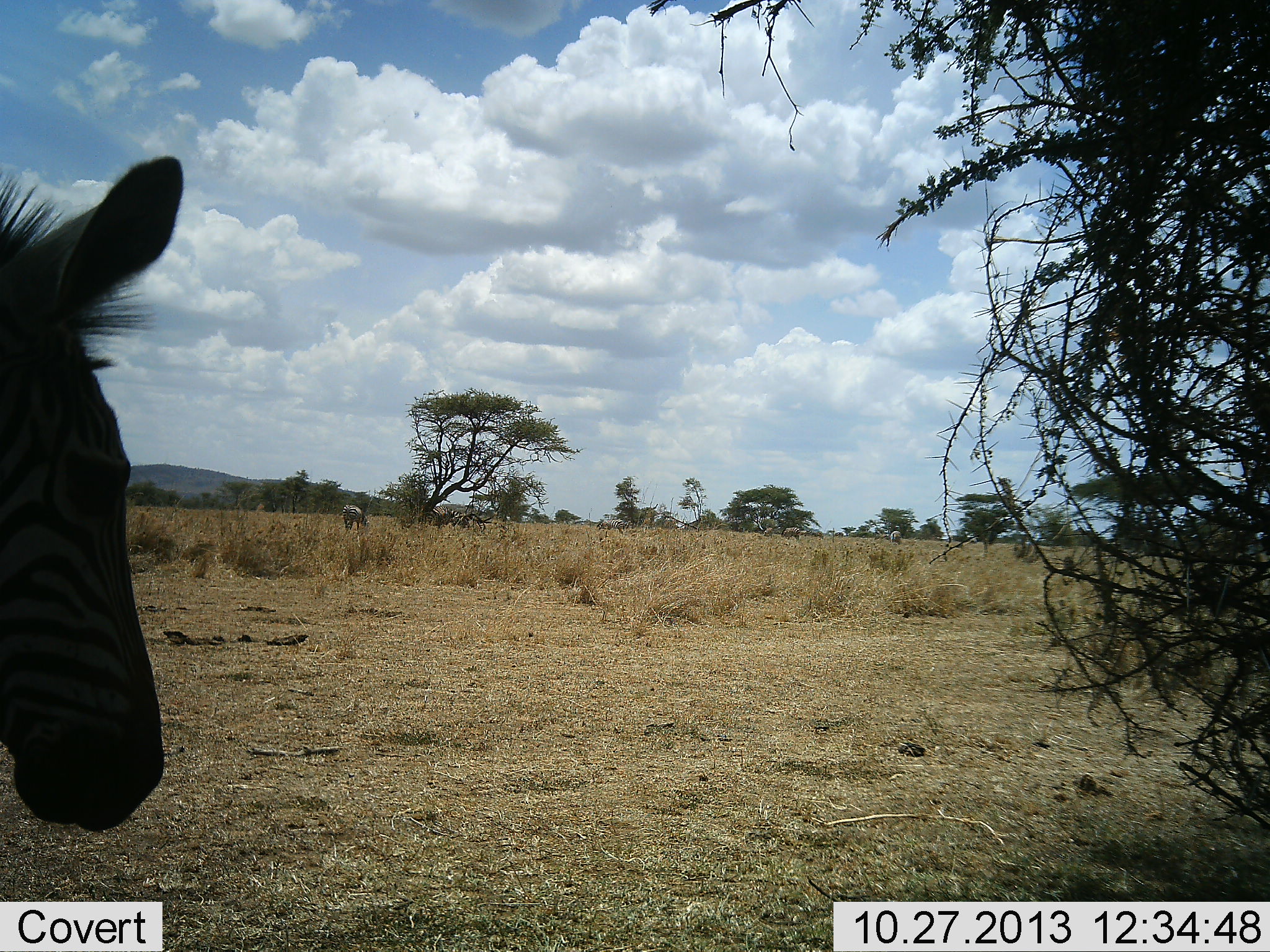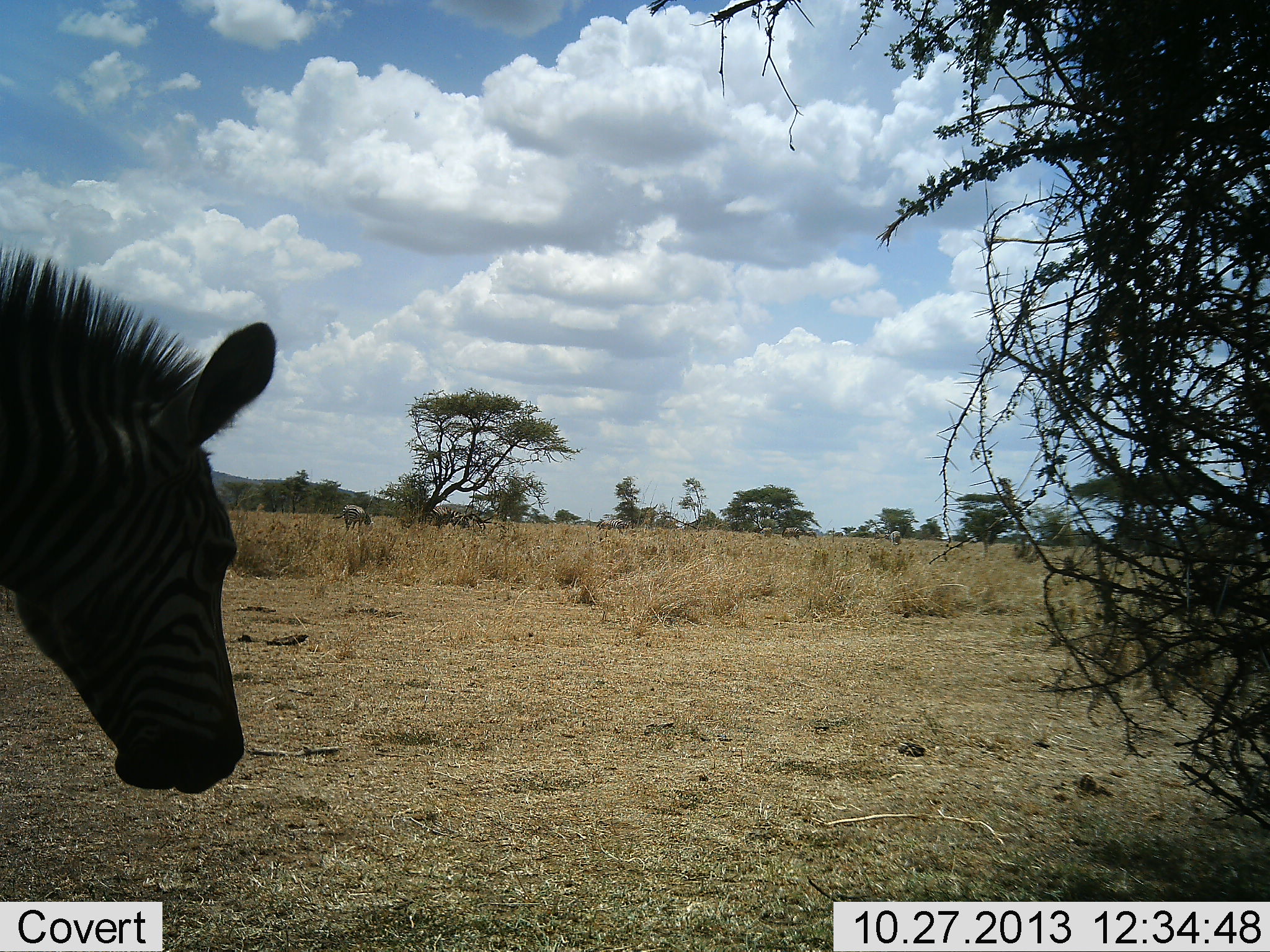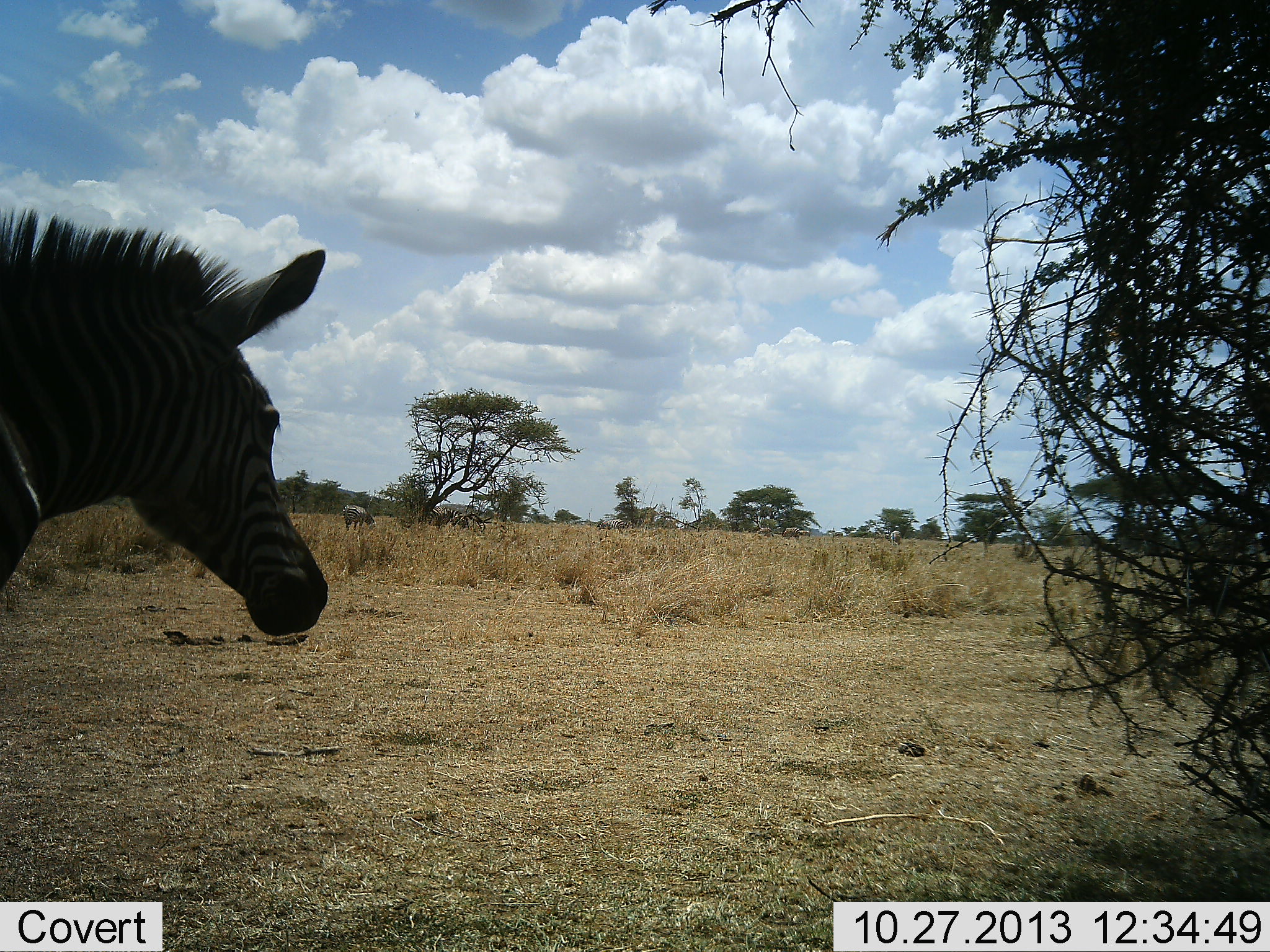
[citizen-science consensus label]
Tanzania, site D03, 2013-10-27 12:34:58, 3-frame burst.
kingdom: Animalia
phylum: Chordata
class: Mammalia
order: Perissodactyla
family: Equidae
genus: Equus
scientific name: Equus quagga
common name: plains zebra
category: zebra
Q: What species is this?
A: Zebra (plains zebra) (Equus quagga).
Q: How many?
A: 2.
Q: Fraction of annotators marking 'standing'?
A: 65%.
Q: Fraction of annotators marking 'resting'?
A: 7%.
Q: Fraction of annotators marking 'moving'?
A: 31%.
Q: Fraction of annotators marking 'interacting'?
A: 3%.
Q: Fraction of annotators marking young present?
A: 0%.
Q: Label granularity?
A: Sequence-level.